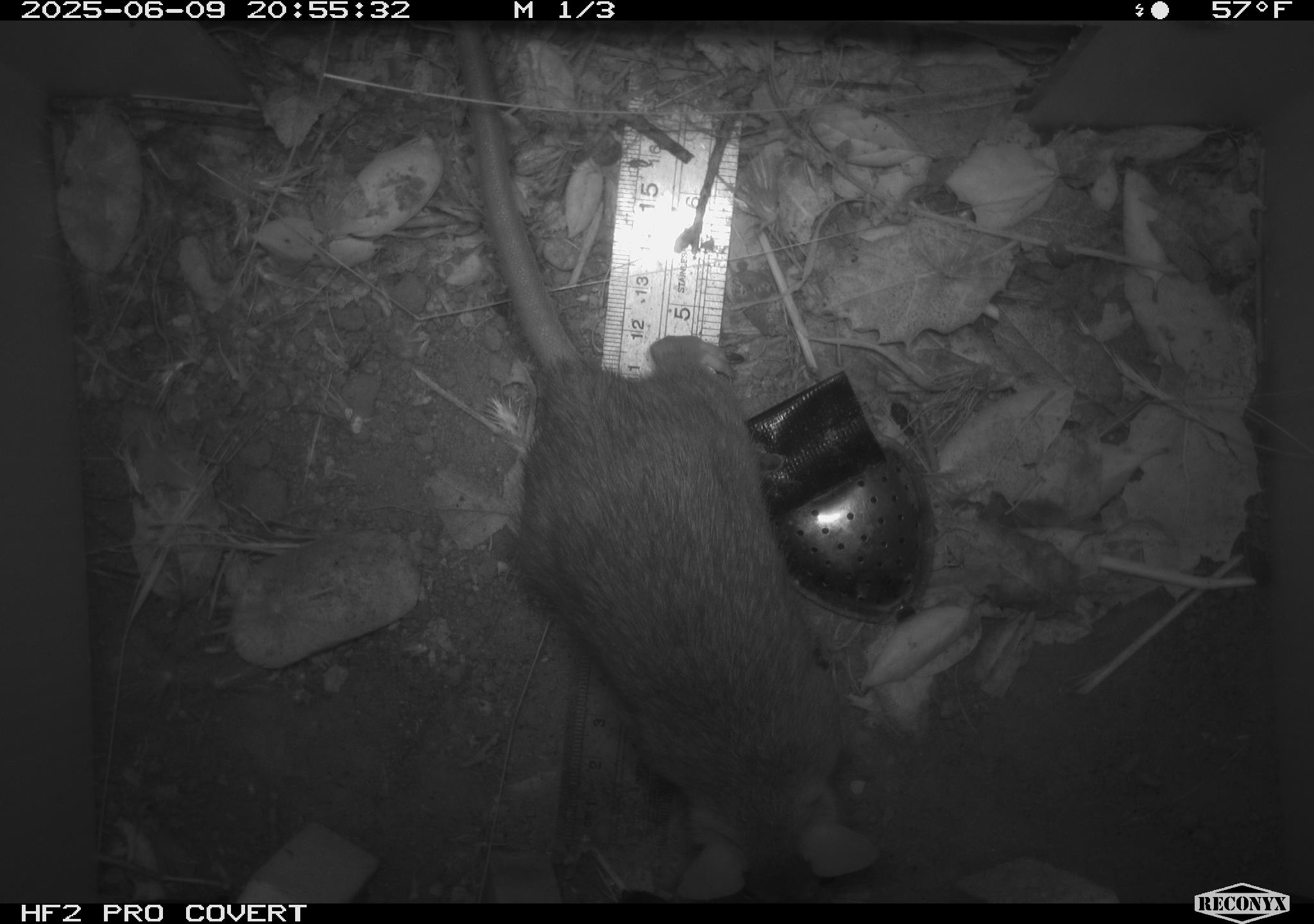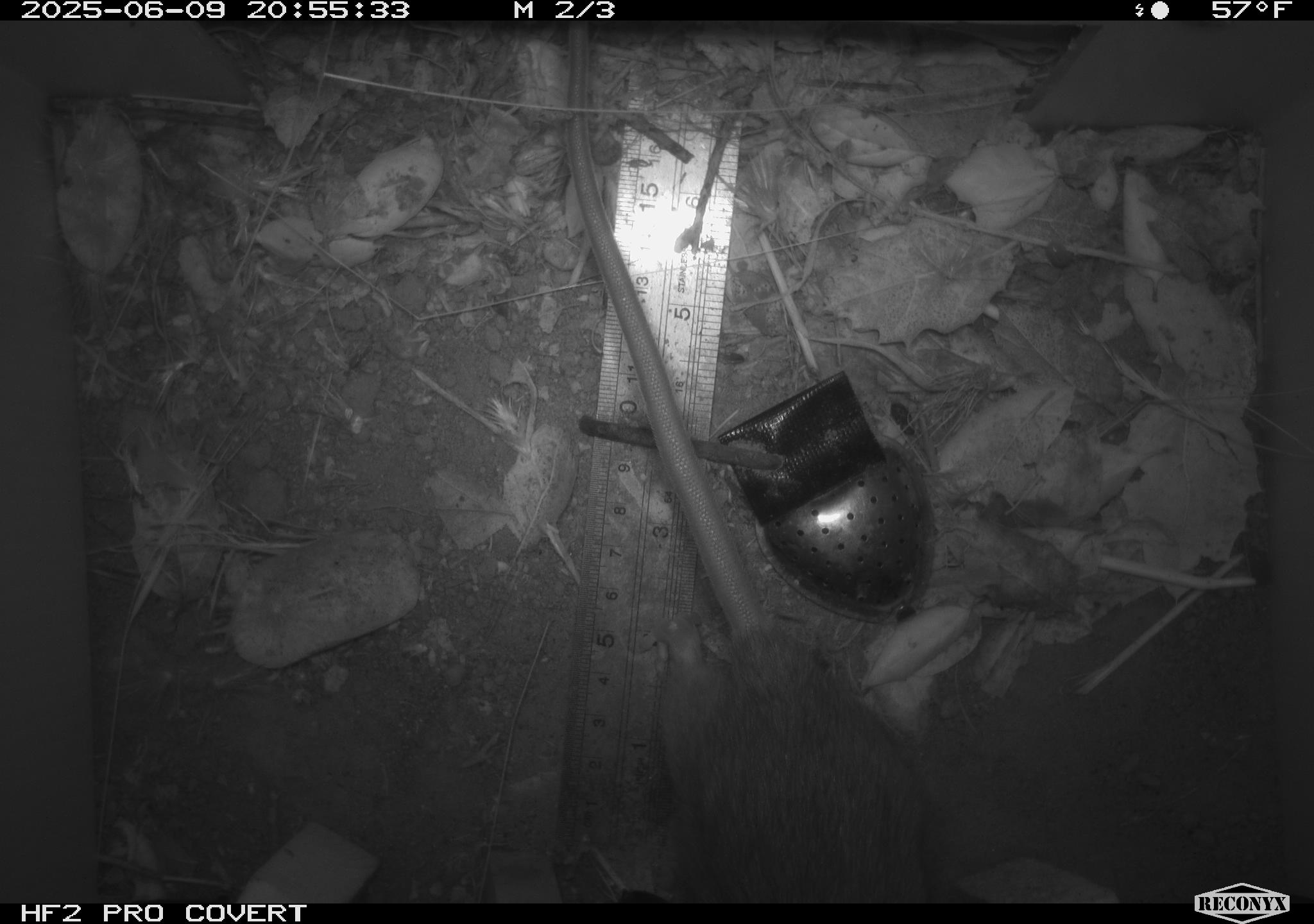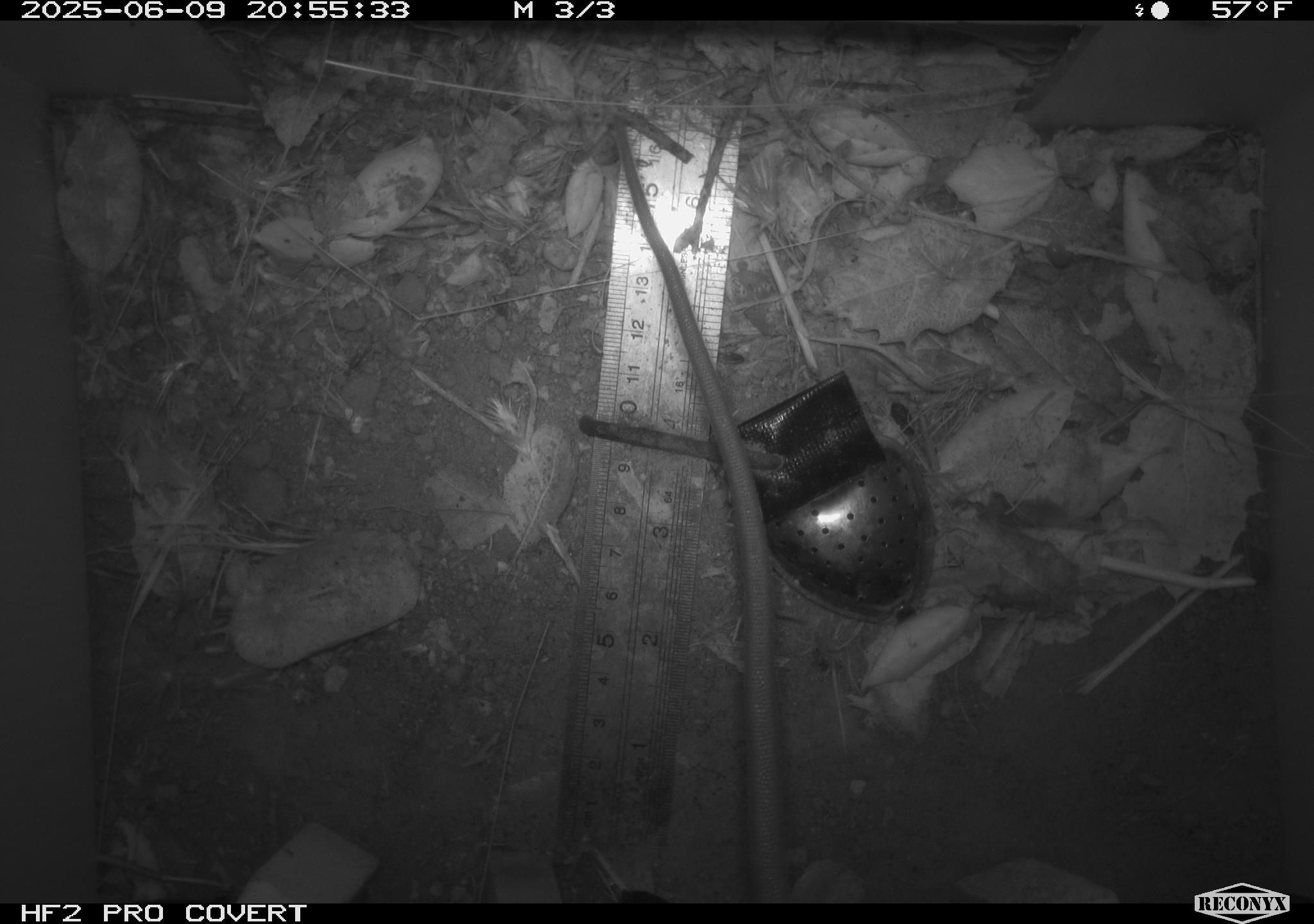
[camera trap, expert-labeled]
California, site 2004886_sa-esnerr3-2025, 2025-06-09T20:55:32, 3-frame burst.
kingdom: Animalia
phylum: Chordata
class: Mammalia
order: Rodentia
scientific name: Rodentia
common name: rodent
Rodent (Rodentia).